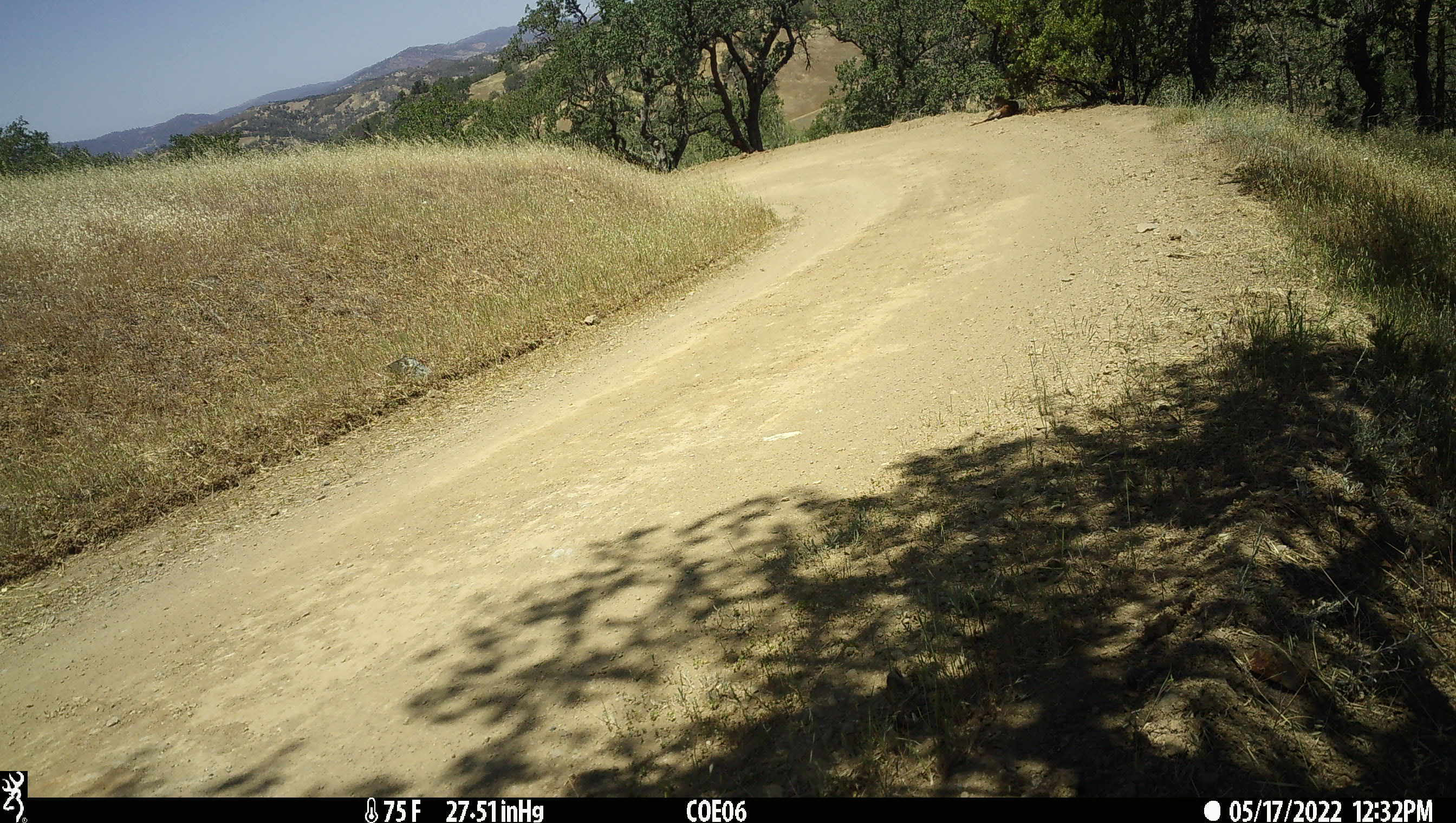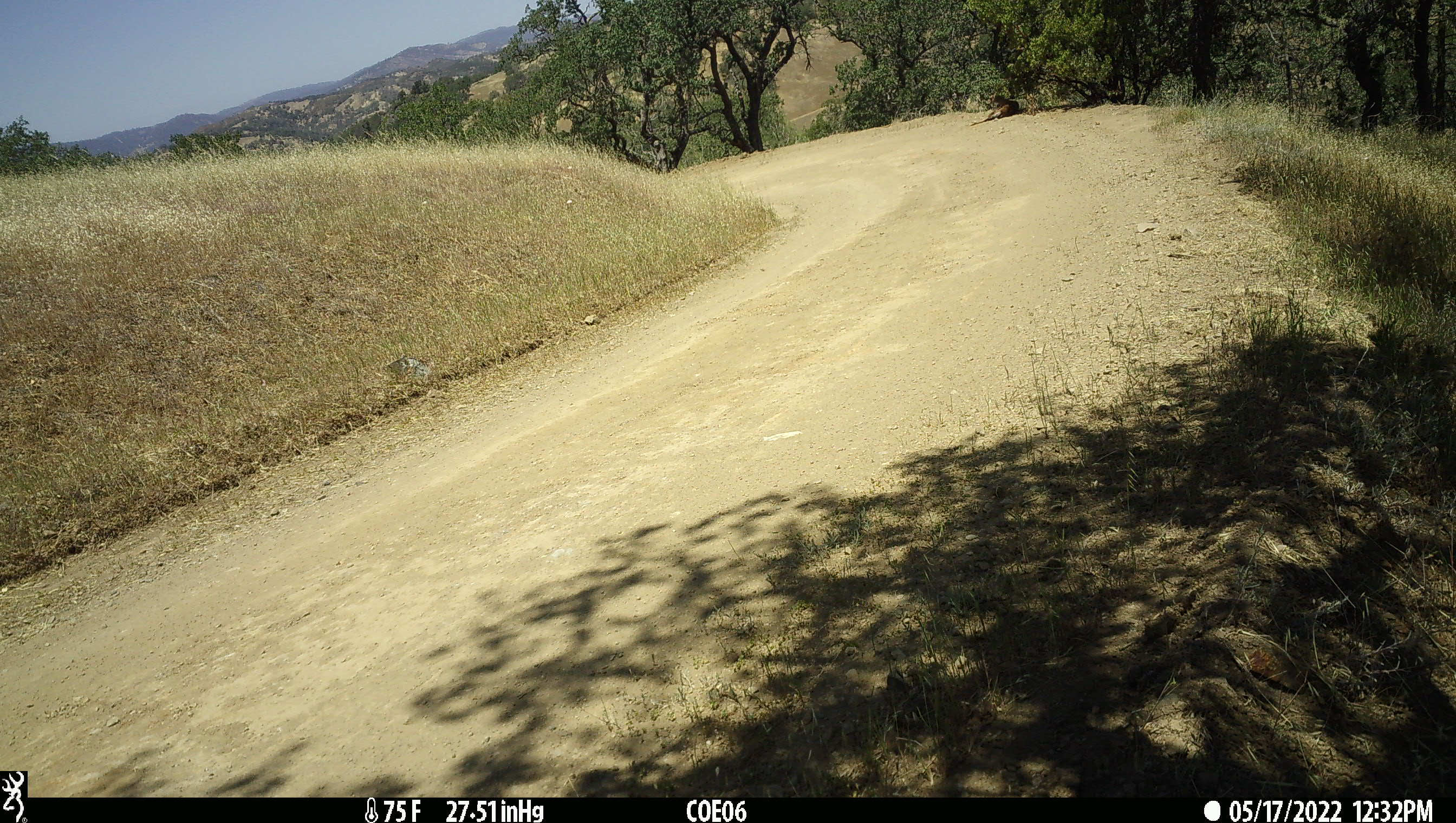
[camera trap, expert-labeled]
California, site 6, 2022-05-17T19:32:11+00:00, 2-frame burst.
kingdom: Animalia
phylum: Chordata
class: Mammalia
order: Artiodactyla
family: Cervidae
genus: Odocoileus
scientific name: Odocoileus hemionus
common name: mule deer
Mule deer (Odocoileus hemionus).